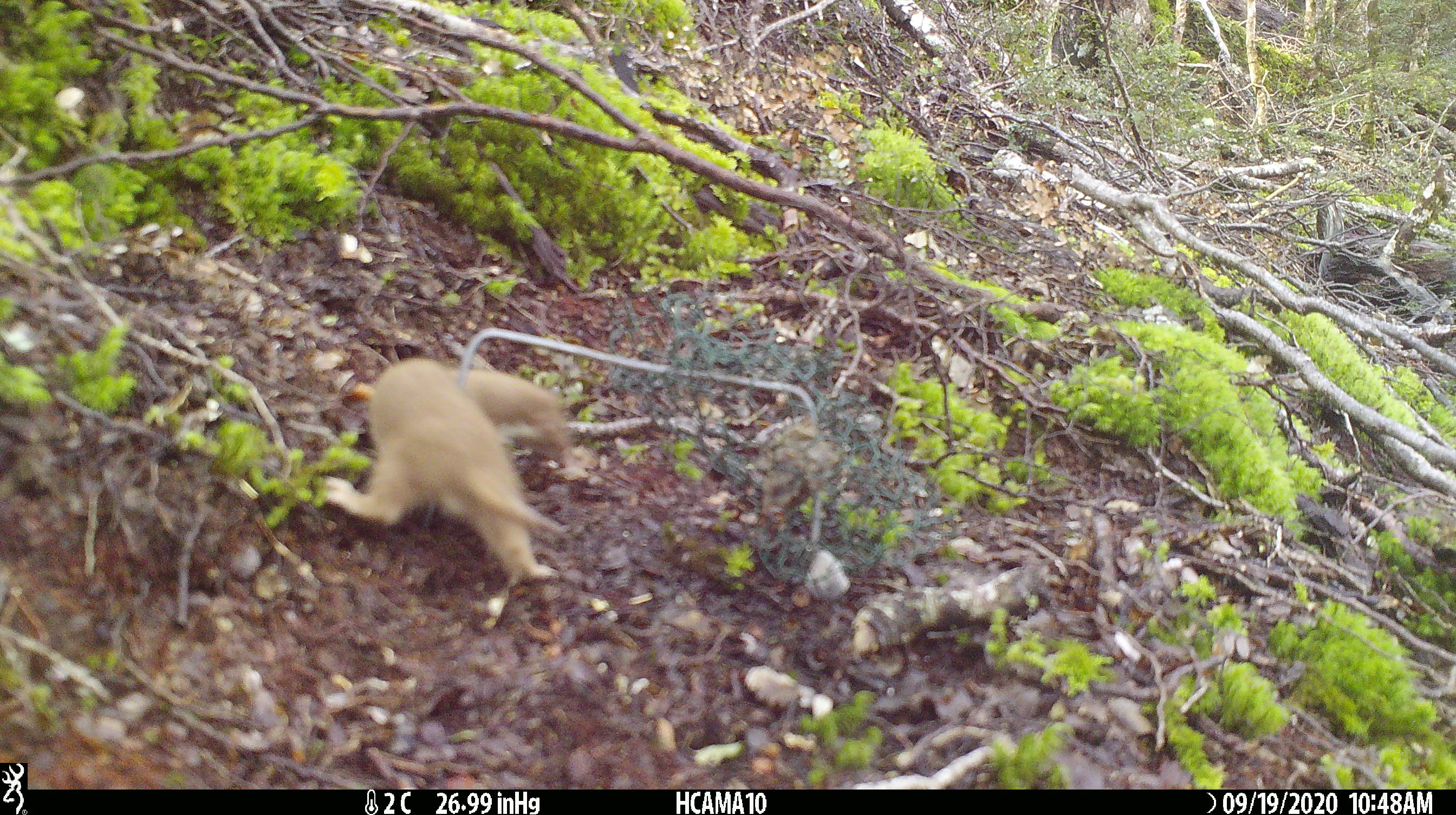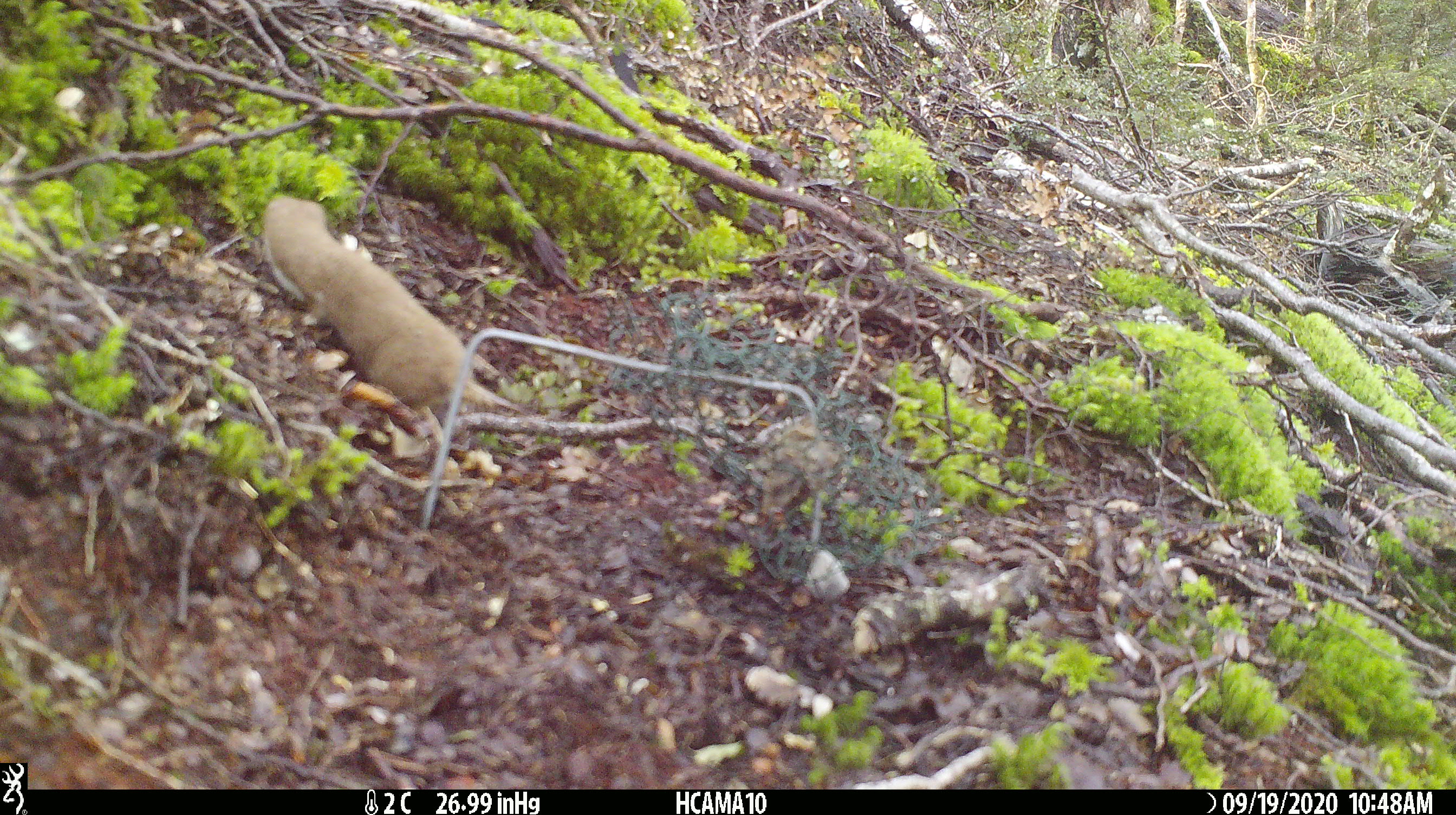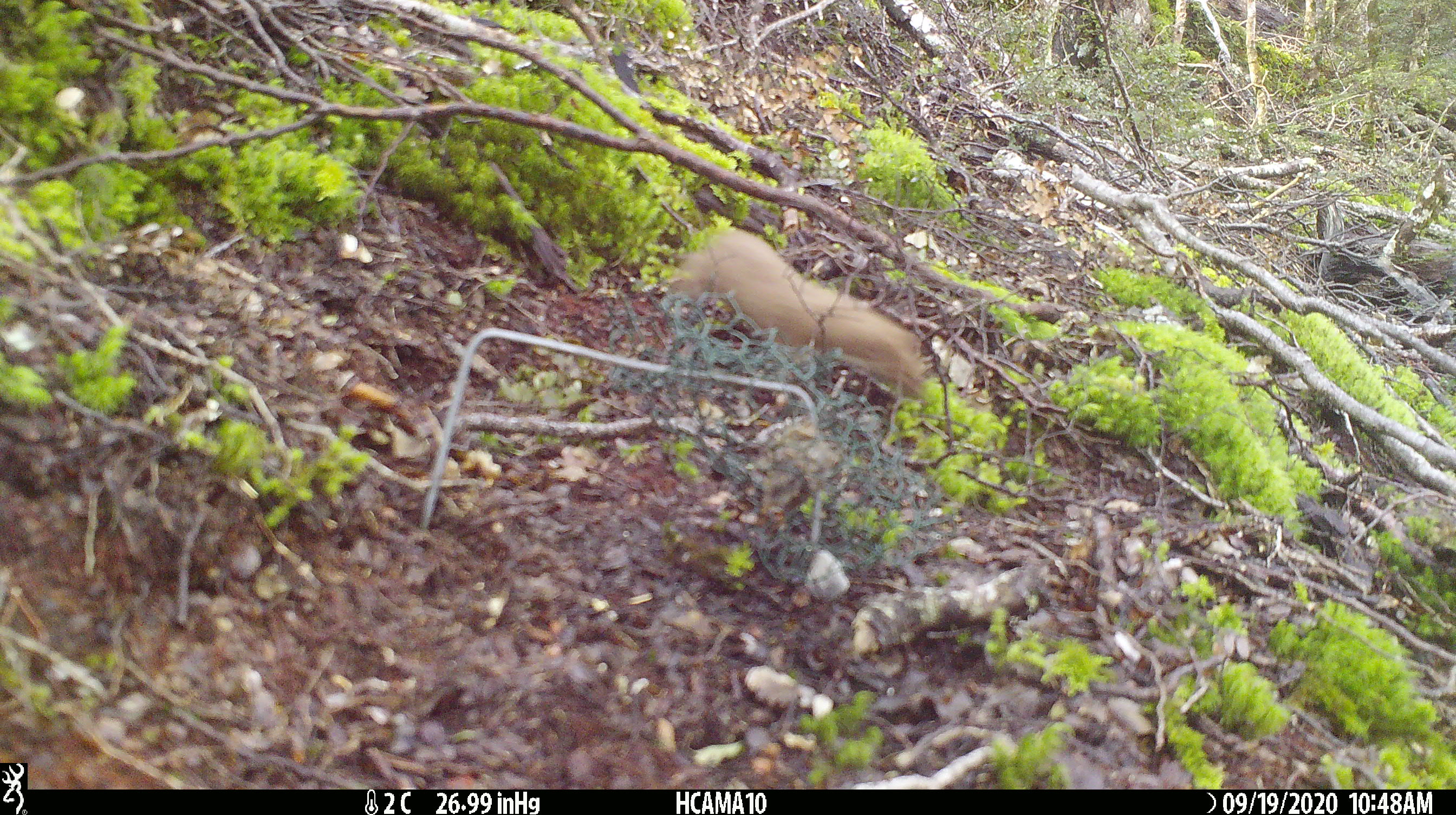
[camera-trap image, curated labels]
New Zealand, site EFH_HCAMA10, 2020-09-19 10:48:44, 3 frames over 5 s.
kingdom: Animalia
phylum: Chordata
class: Mammalia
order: Carnivora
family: Mustelidae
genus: Mustela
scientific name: Mustela nivalis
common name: least weasel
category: weasel